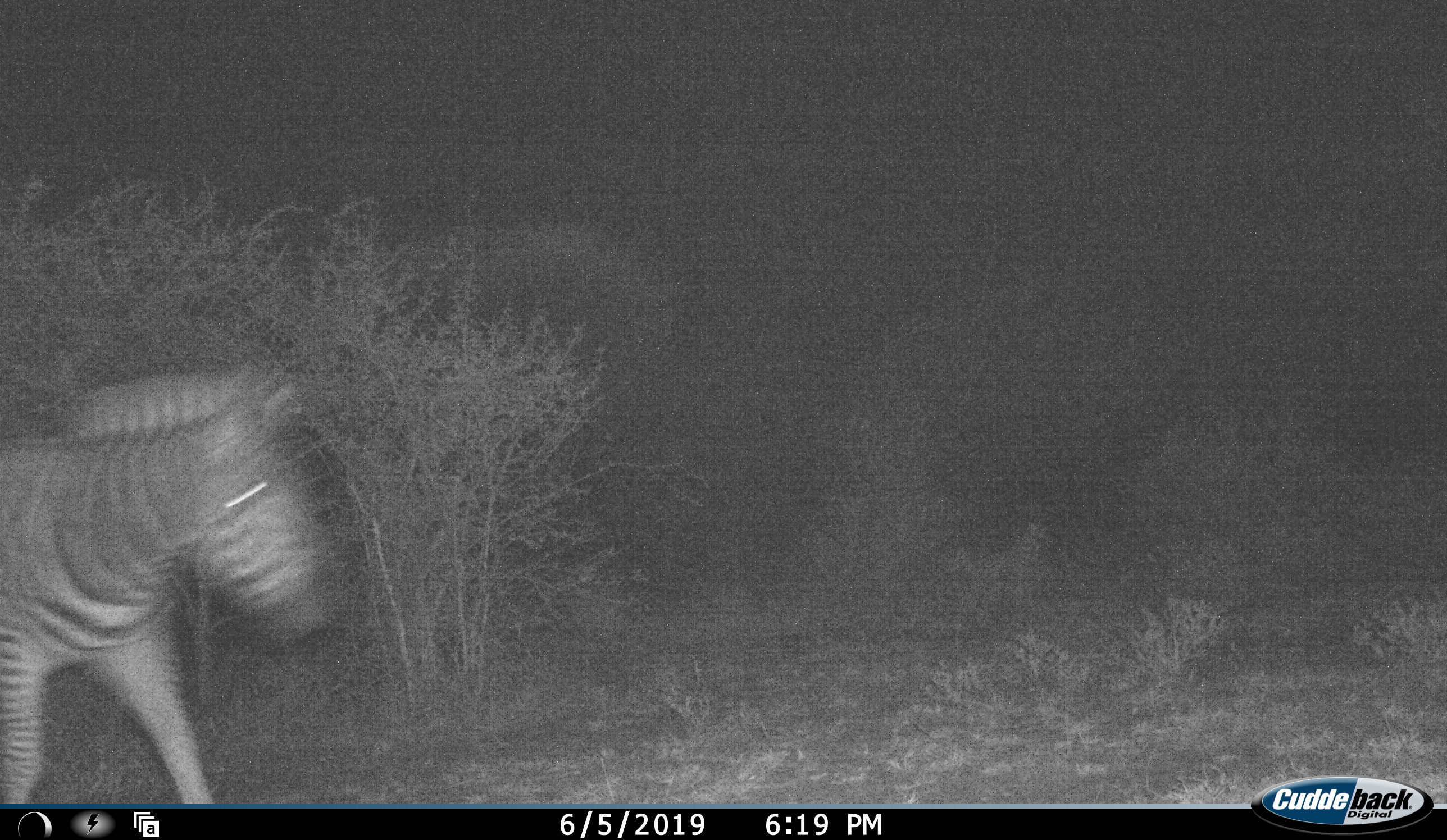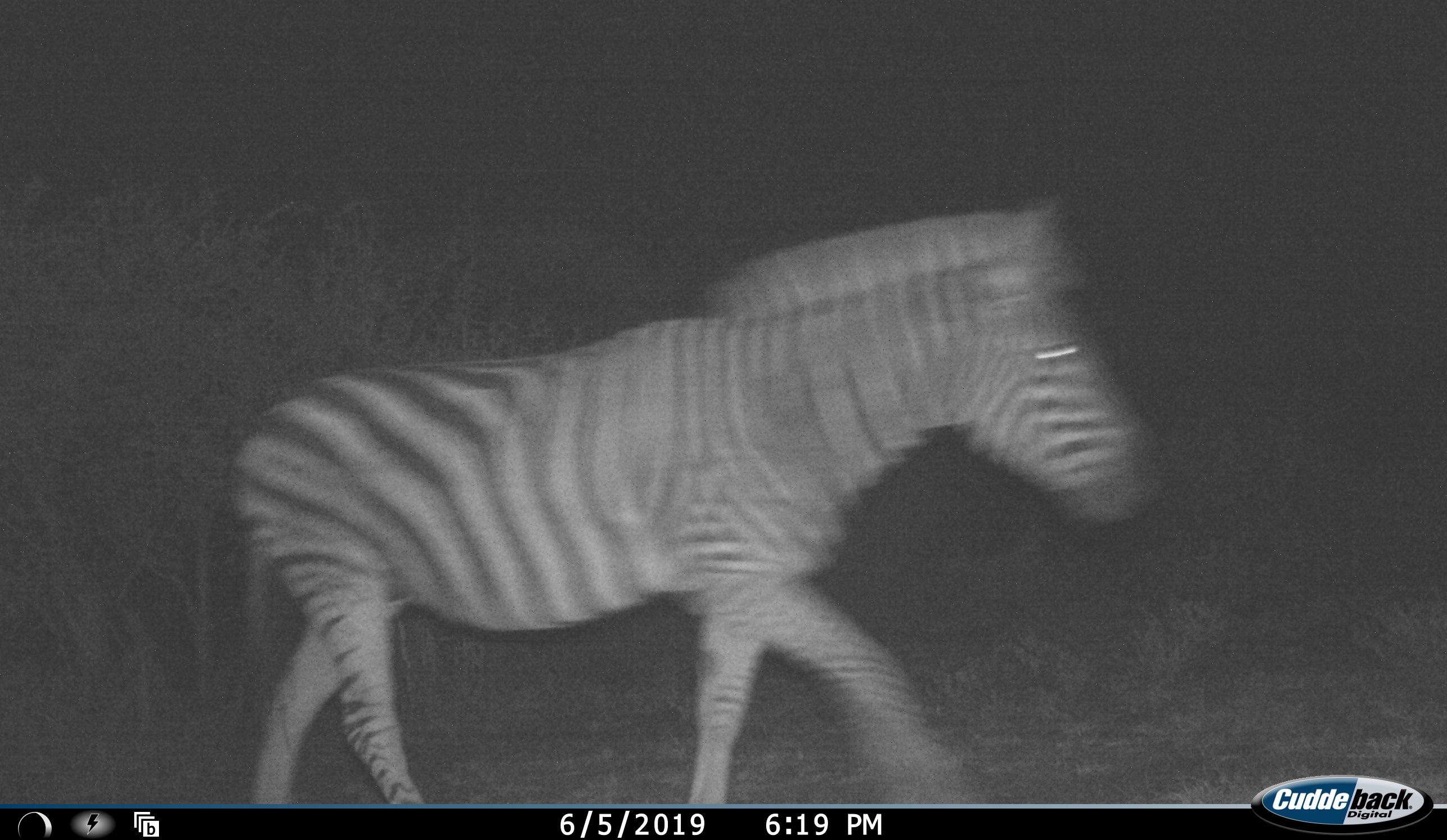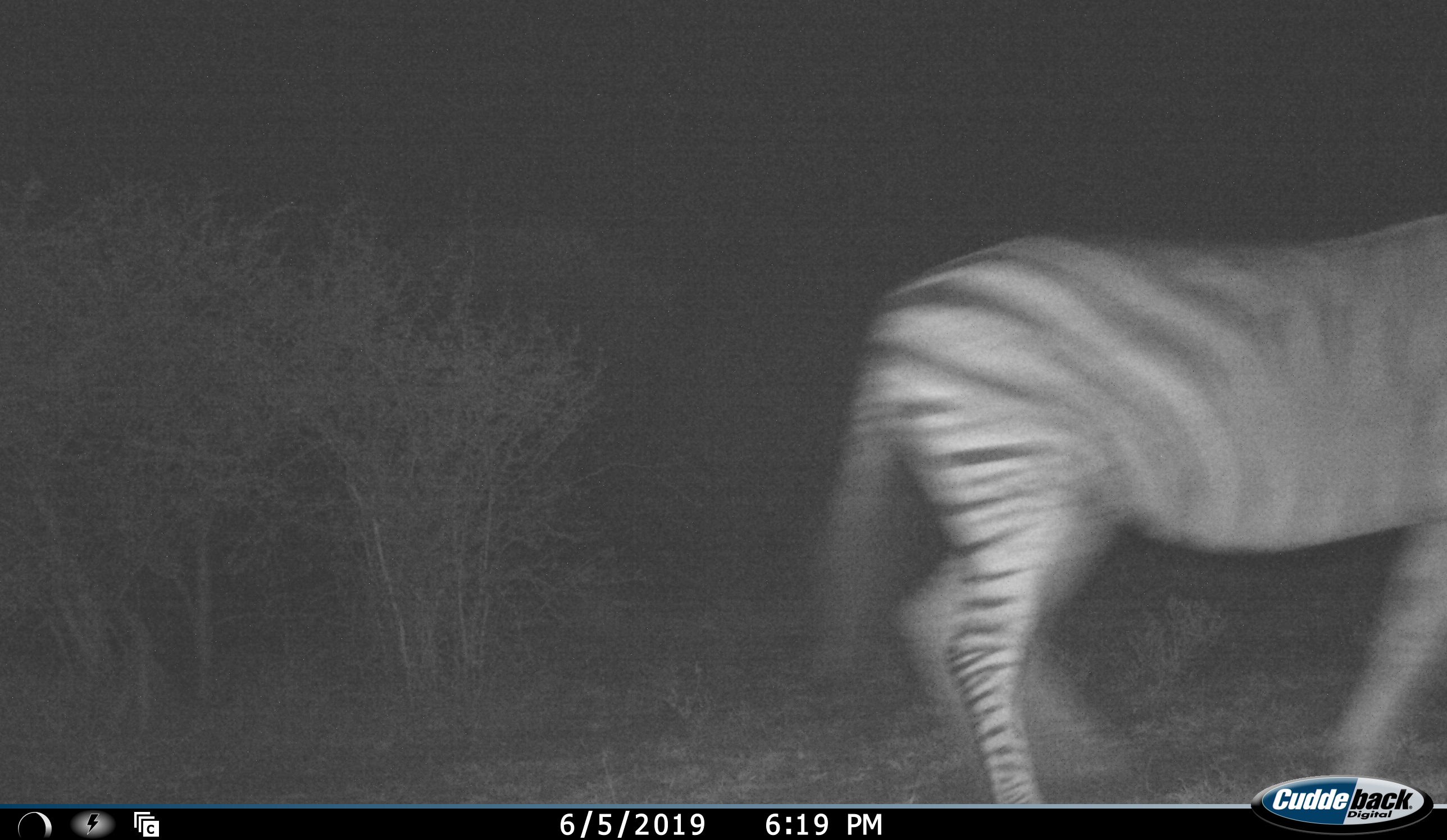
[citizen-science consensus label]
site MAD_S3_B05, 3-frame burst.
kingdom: Animalia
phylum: Chordata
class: Mammalia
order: Perissodactyla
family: Equidae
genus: Equus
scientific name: Equus quagga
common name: plains zebra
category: zebraplains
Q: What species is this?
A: Zebraplains (plains zebra) (Equus quagga).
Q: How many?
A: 1.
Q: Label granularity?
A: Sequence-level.